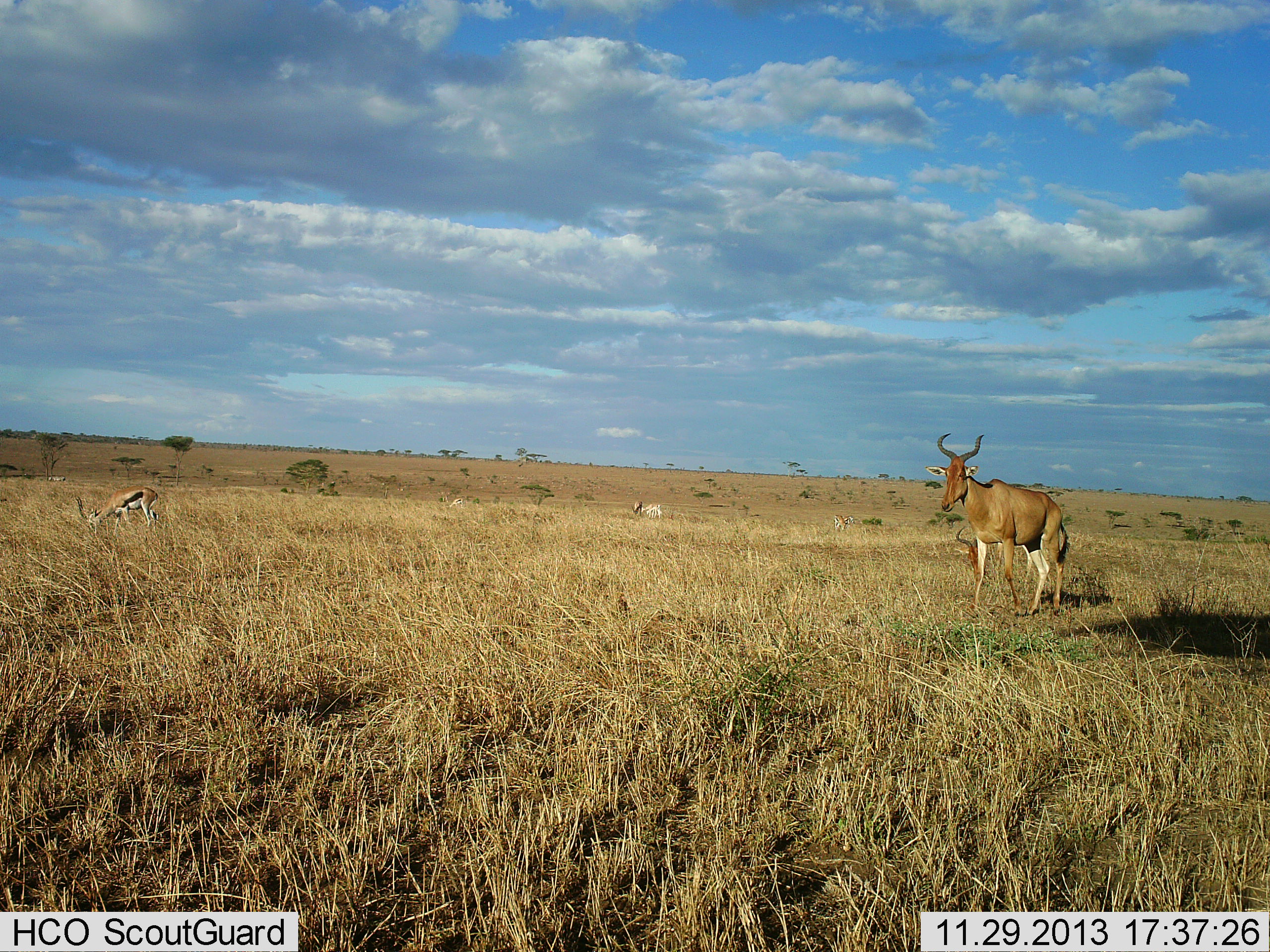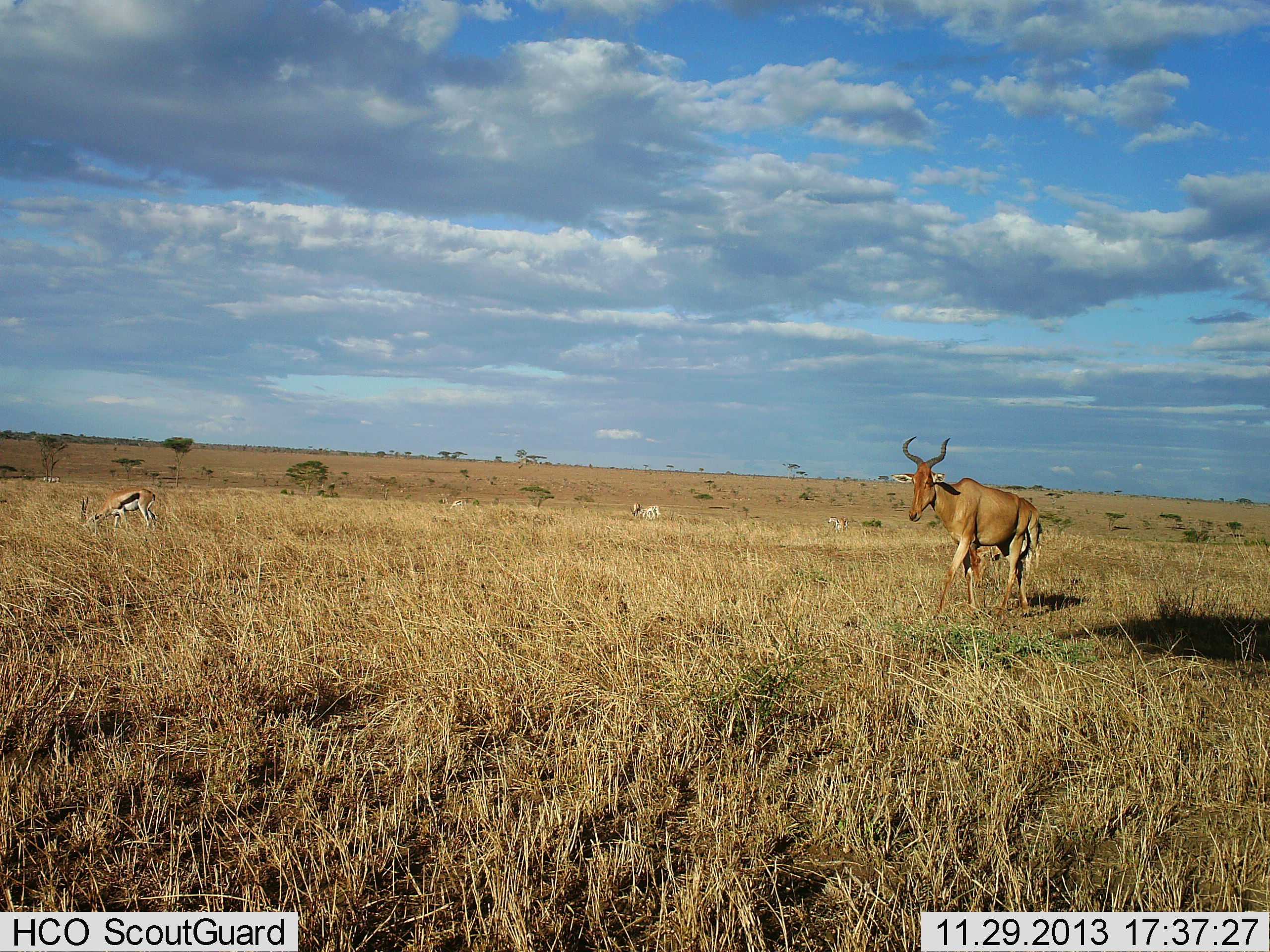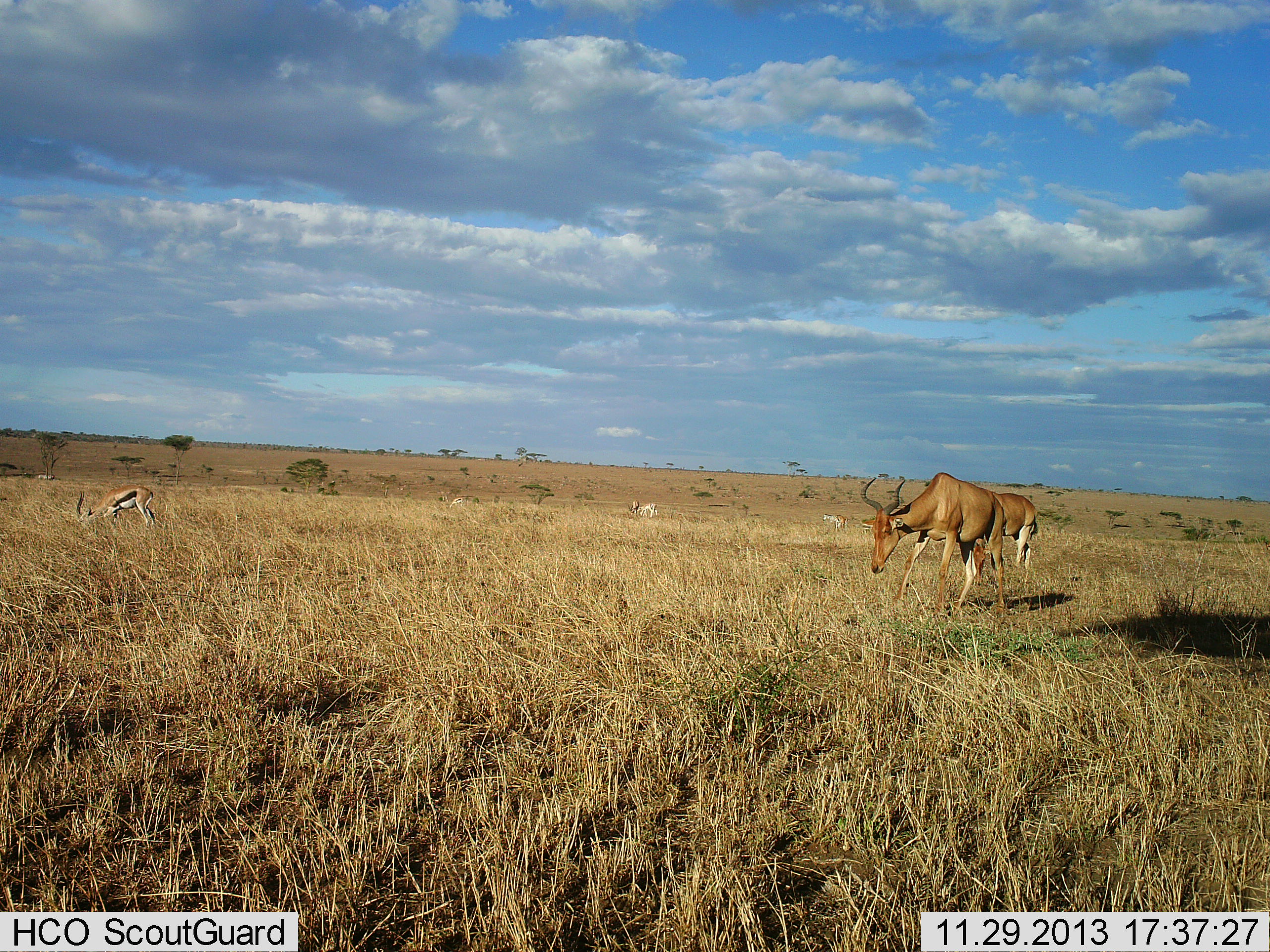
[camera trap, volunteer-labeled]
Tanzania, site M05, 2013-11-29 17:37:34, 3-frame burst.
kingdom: Animalia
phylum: Chordata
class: Mammalia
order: Artiodactyla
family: Bovidae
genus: Eudorcas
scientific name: Eudorcas thomsonii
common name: thomson's gazelle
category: gazellethomsons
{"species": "gazellethomsons (thomson's gazelle) (Eudorcas thomsonii)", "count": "2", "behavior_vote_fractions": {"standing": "27%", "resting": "0%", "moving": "18%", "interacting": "0%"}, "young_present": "0%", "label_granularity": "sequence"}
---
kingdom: Animalia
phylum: Chordata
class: Mammalia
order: Artiodactyla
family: Bovidae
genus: Alcelaphus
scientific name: Alcelaphus buselaphus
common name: hartebeest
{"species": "hartebeest (Alcelaphus buselaphus)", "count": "2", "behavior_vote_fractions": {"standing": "25%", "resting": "8%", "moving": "92%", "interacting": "0%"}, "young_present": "0%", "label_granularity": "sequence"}